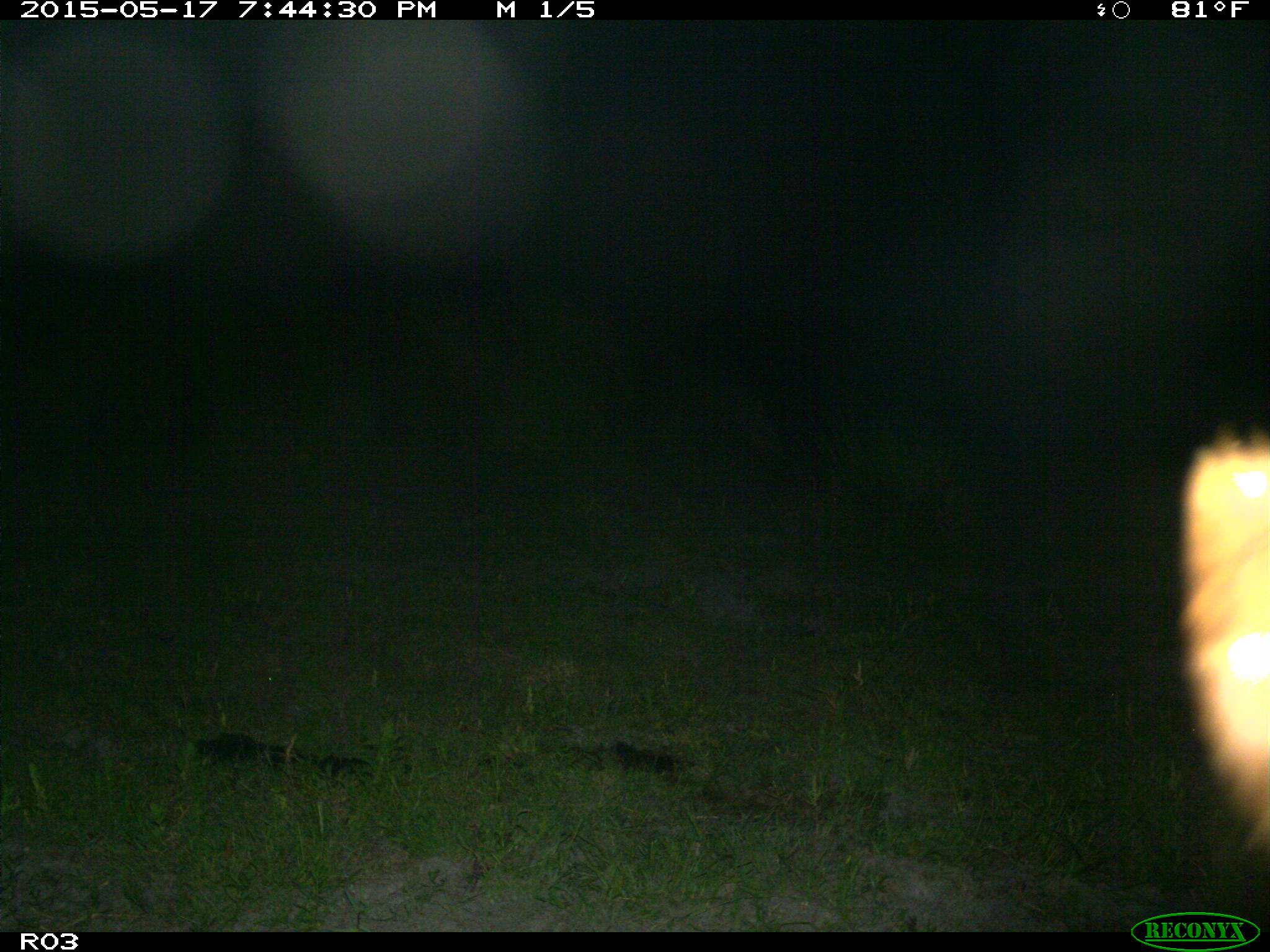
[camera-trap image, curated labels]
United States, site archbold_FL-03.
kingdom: Animalia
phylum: Chordata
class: Mammalia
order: Artiodactyla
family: Bovidae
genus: Bos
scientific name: Bos taurus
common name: domestic cow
Bos taurus (domestic cow).